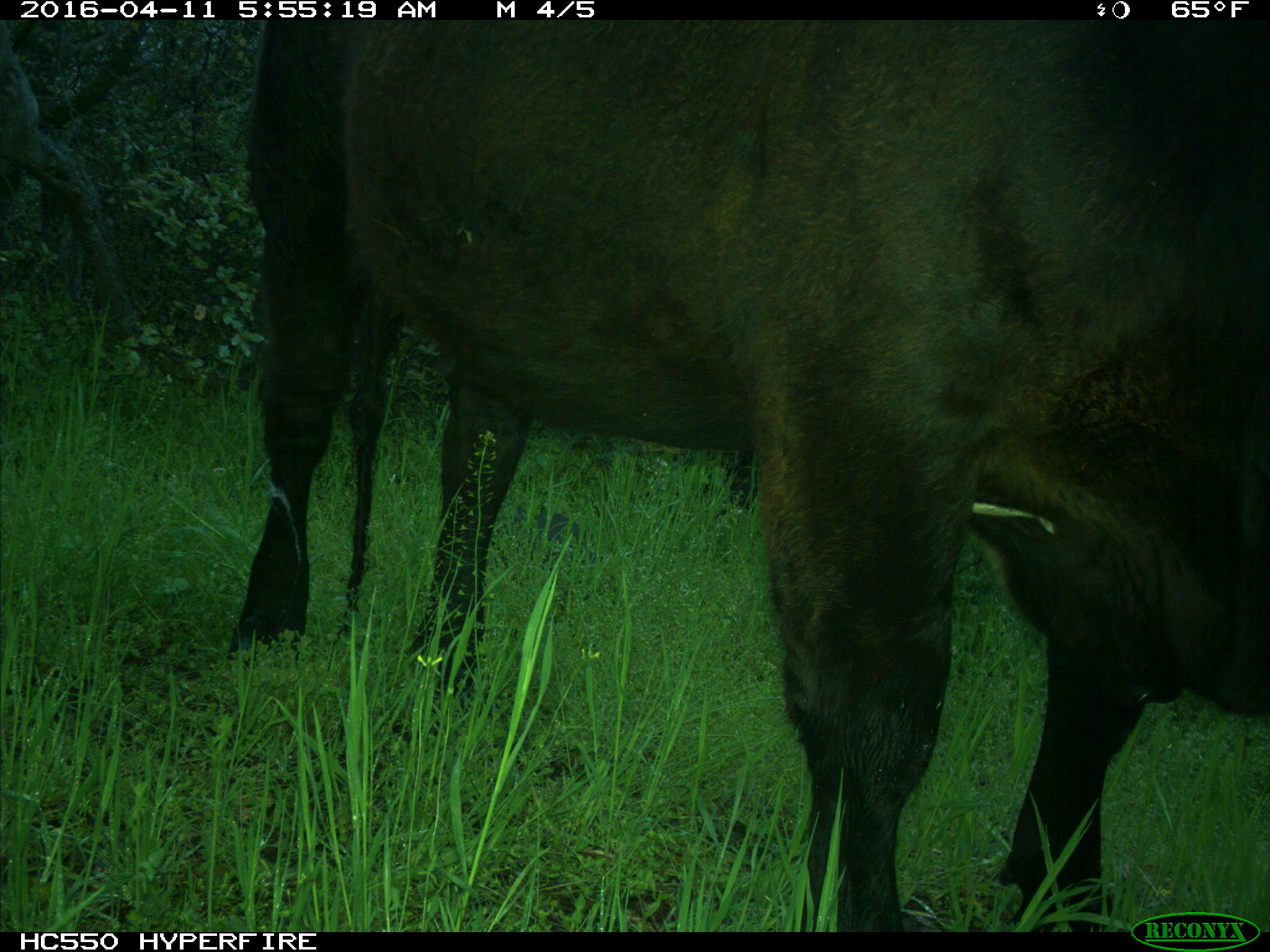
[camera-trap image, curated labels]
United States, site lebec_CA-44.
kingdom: Animalia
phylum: Chordata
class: Mammalia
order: Artiodactyla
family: Bovidae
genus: Bos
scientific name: Bos taurus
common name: domestic cow